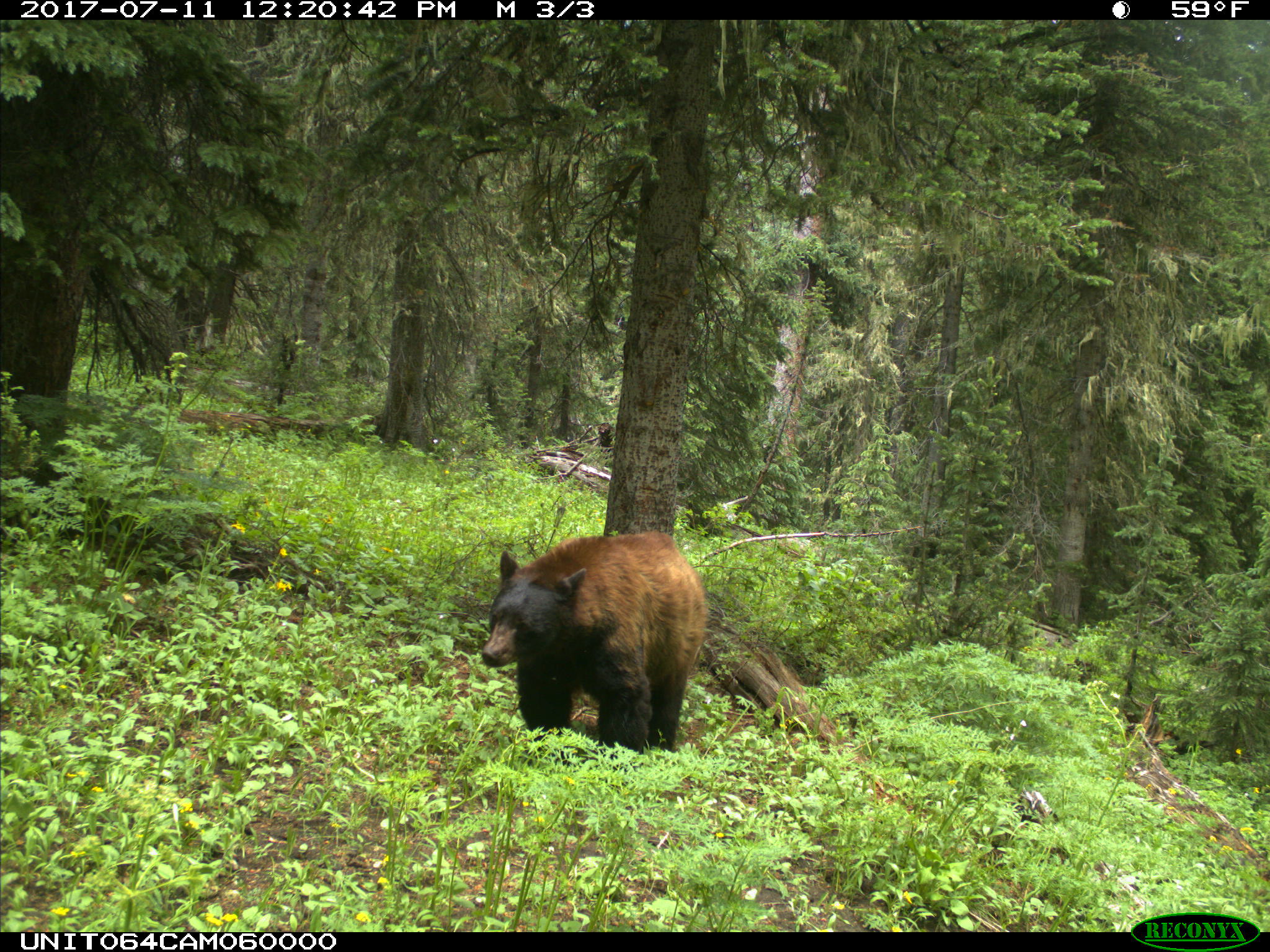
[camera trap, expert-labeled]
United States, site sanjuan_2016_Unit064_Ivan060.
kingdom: Animalia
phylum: Chordata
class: Mammalia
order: Carnivora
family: Ursidae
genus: Ursus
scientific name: Ursus americanus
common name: american black bear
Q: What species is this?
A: Ursus americanus (american black bear).